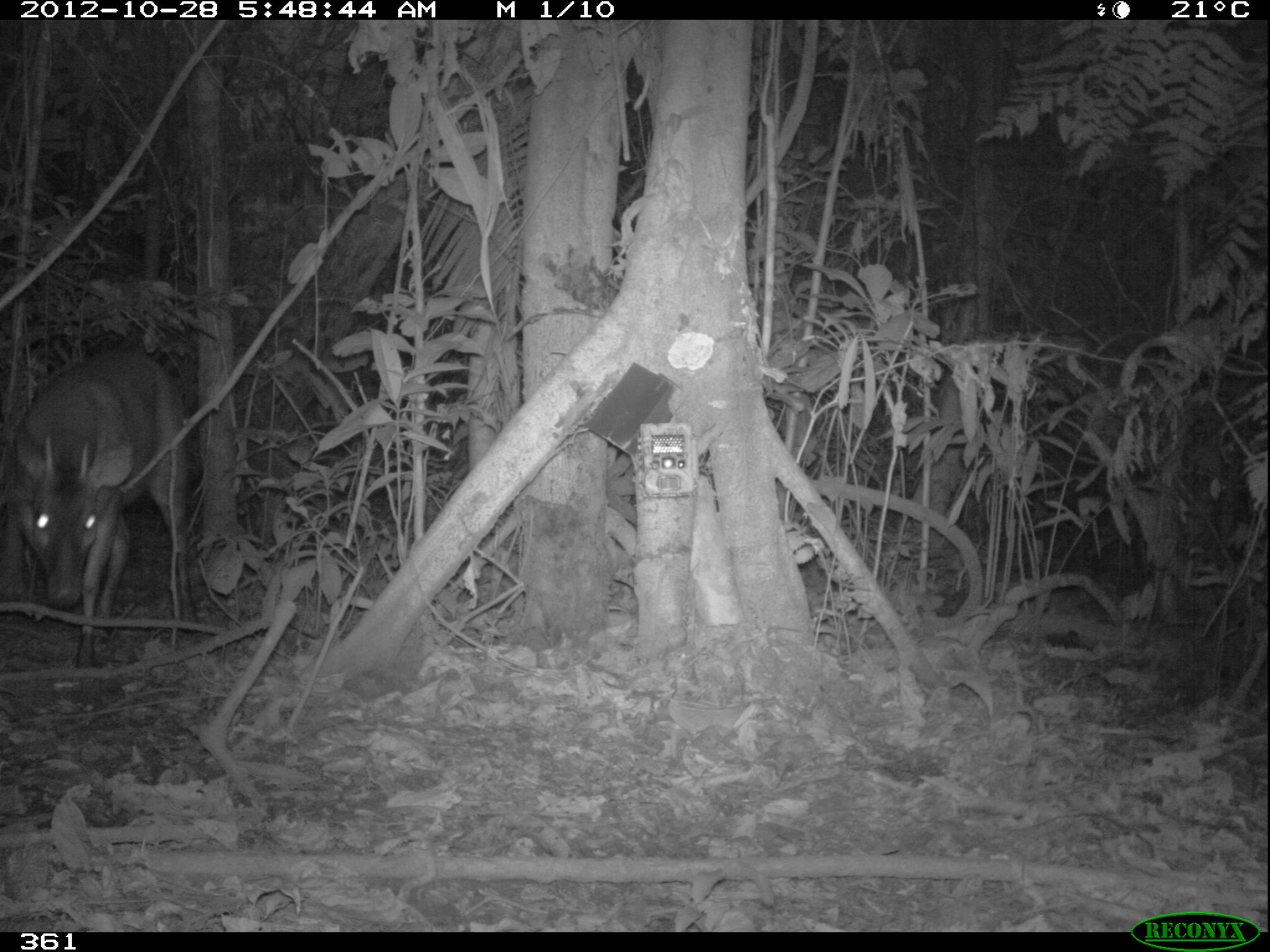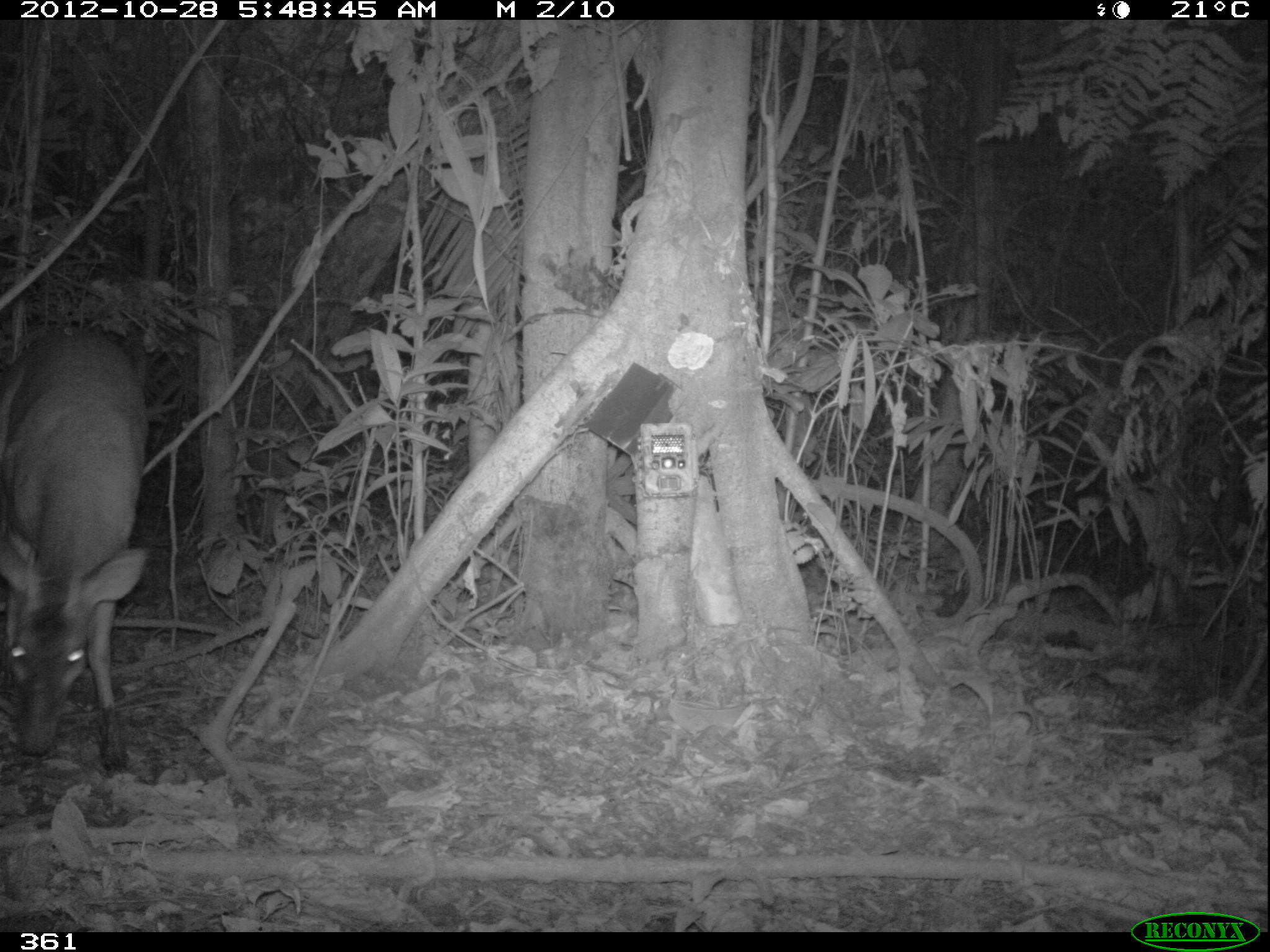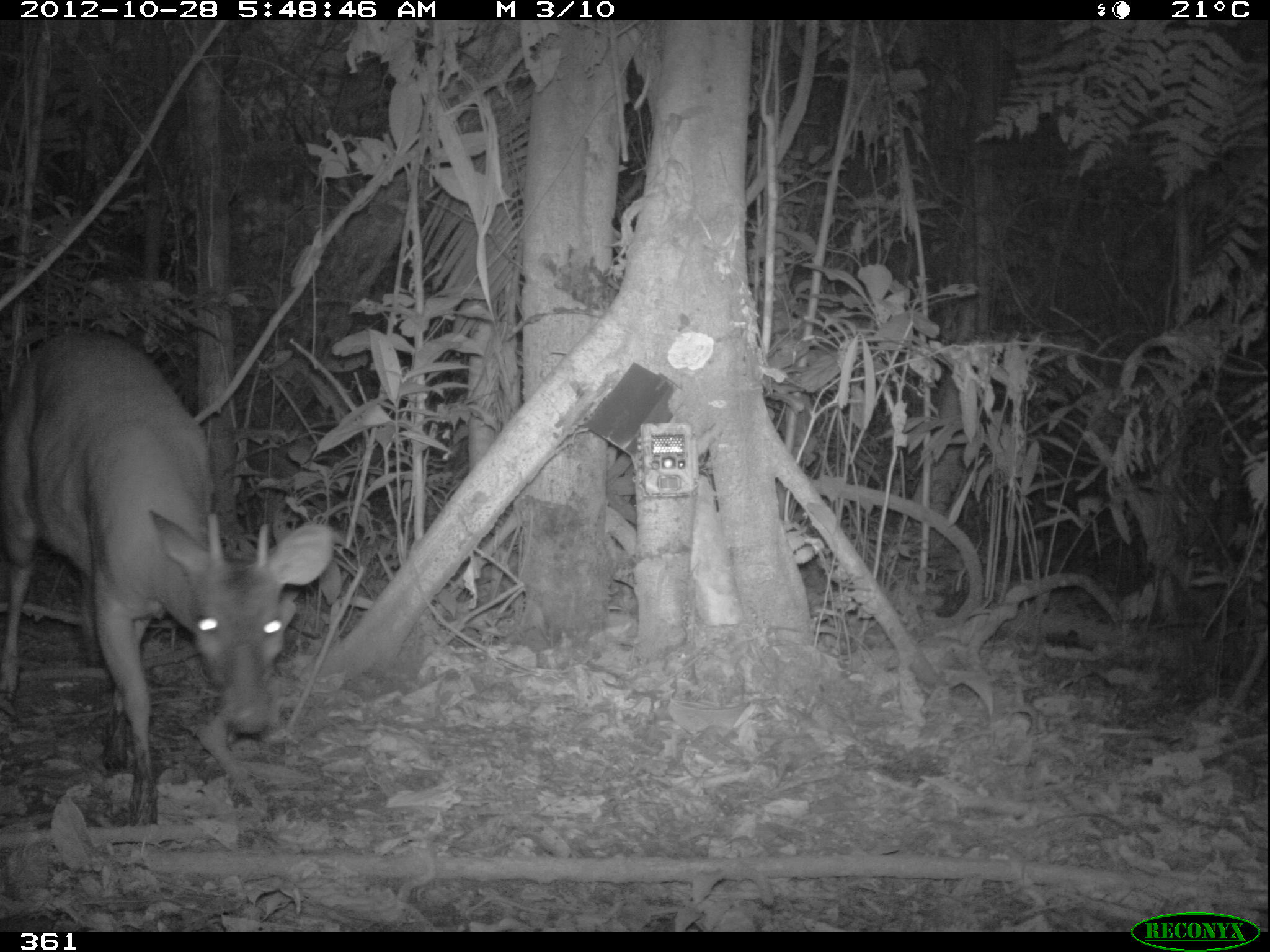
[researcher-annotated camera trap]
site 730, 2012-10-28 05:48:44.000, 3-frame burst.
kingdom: Animalia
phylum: Chordata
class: Mammalia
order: Artiodactyla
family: Cervidae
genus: Mazama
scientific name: Mazama americana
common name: red brocket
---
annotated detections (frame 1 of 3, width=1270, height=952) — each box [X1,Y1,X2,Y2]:
mazama americana: [0,348,197,668]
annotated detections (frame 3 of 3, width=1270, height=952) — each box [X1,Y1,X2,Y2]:
mazama americana: [0,326,333,827]